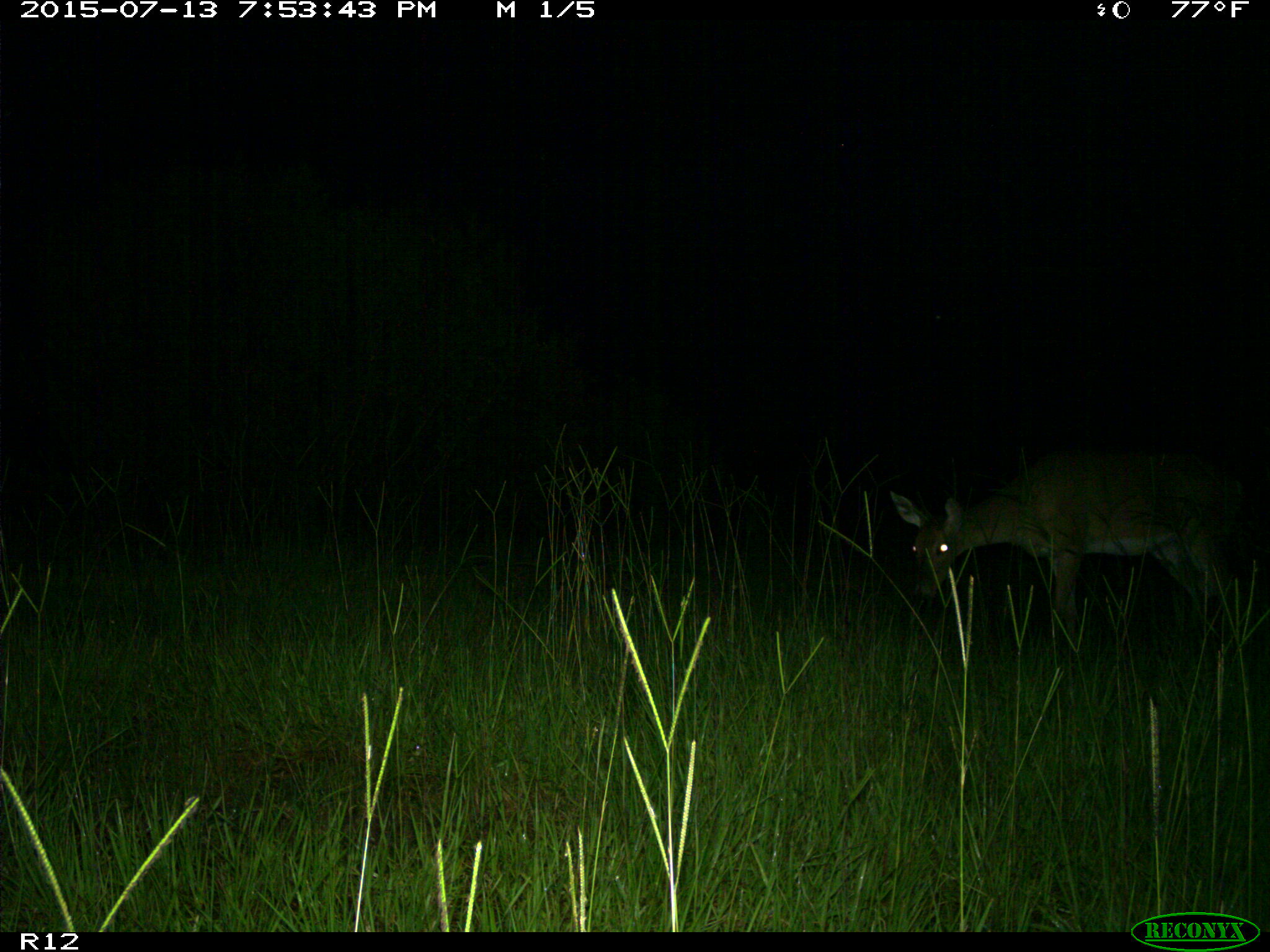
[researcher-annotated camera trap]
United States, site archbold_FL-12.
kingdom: Animalia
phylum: Chordata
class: Mammalia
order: Artiodactyla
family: Cervidae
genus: Odocoileus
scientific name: Odocoileus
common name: deer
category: unidentified deer